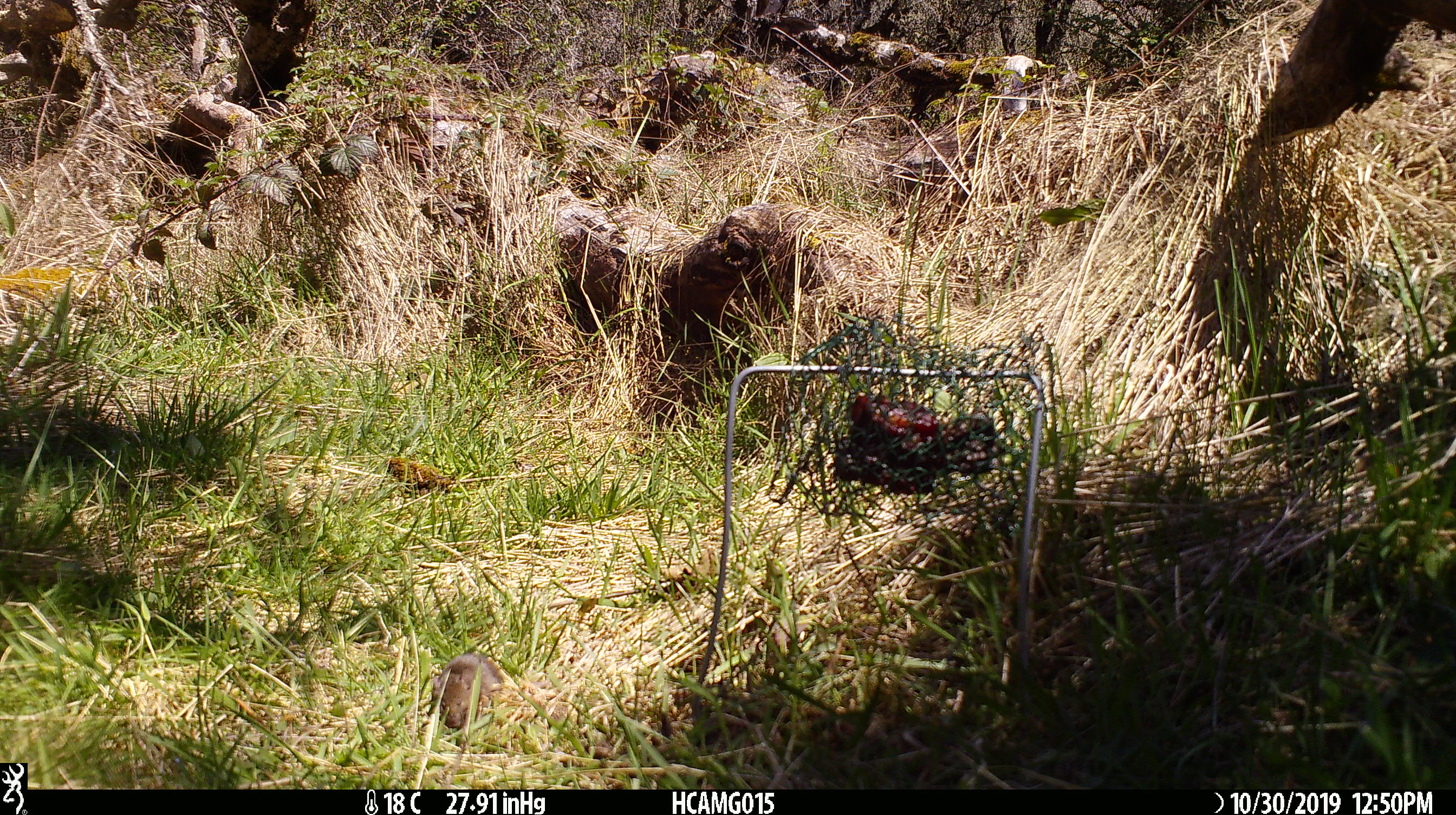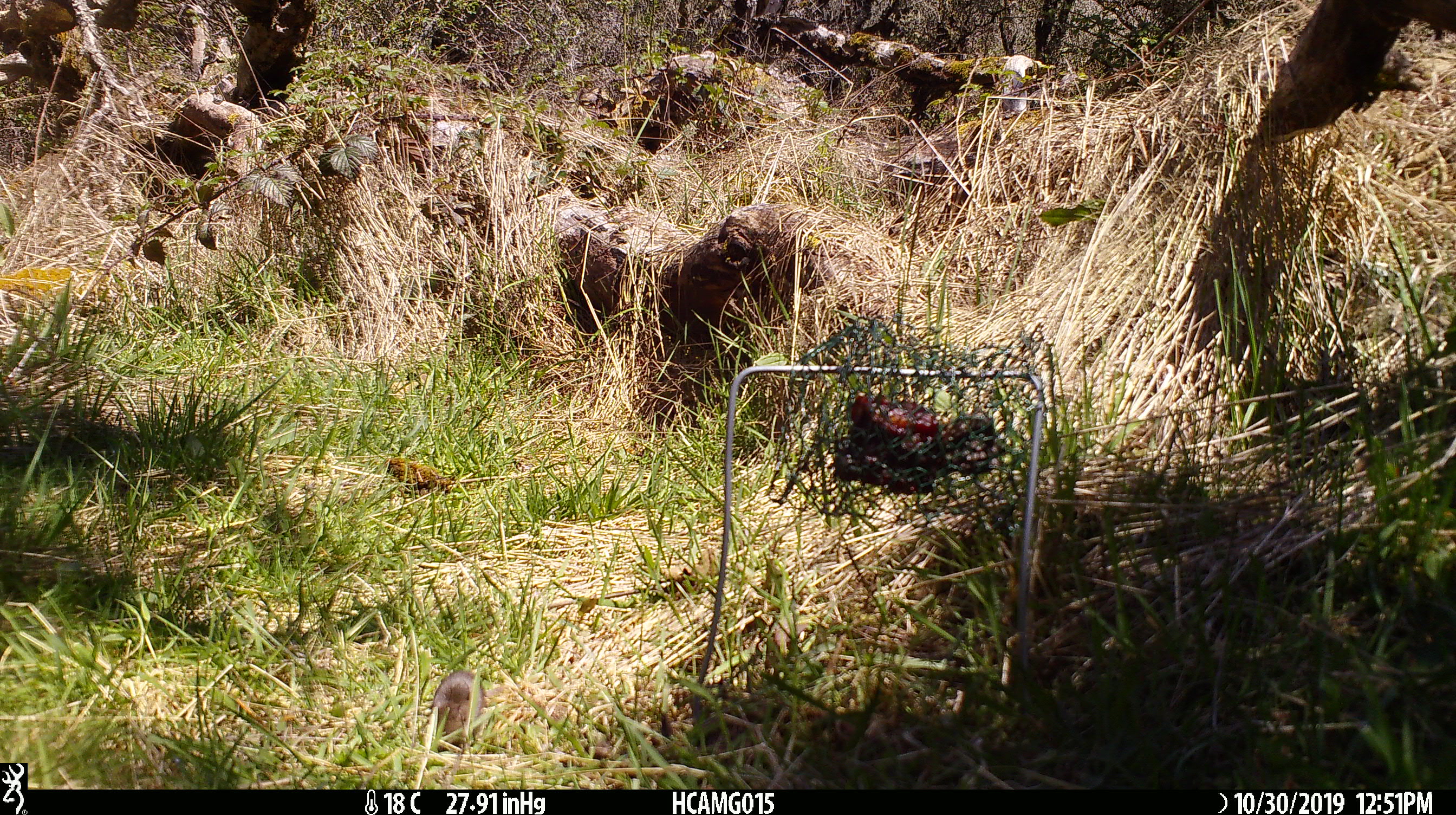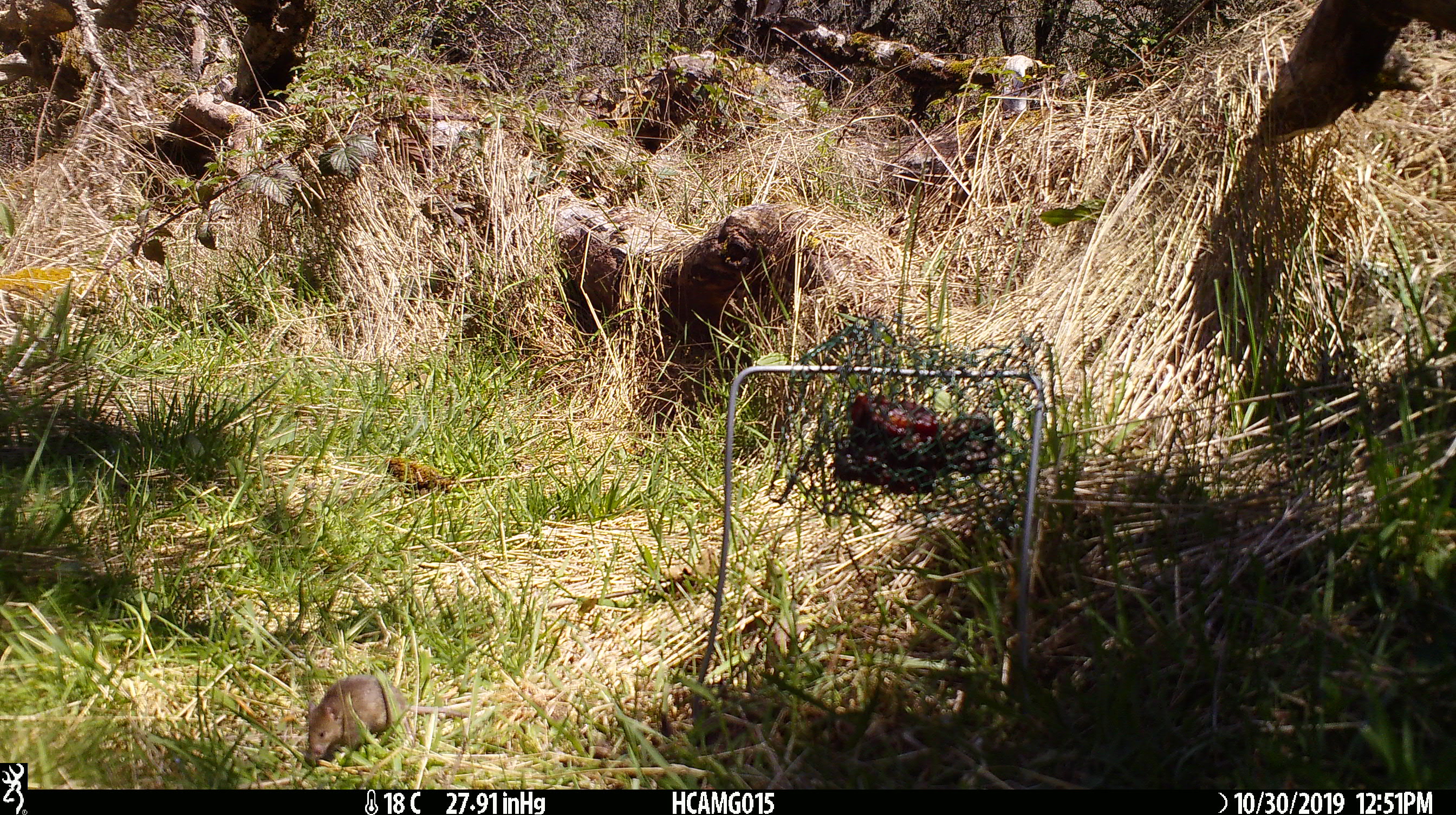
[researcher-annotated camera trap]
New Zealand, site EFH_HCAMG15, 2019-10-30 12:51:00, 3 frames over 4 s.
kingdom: Animalia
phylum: Chordata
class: Mammalia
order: Rodentia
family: Muridae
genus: Mus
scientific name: Mus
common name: mouse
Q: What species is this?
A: Mouse (Mus).